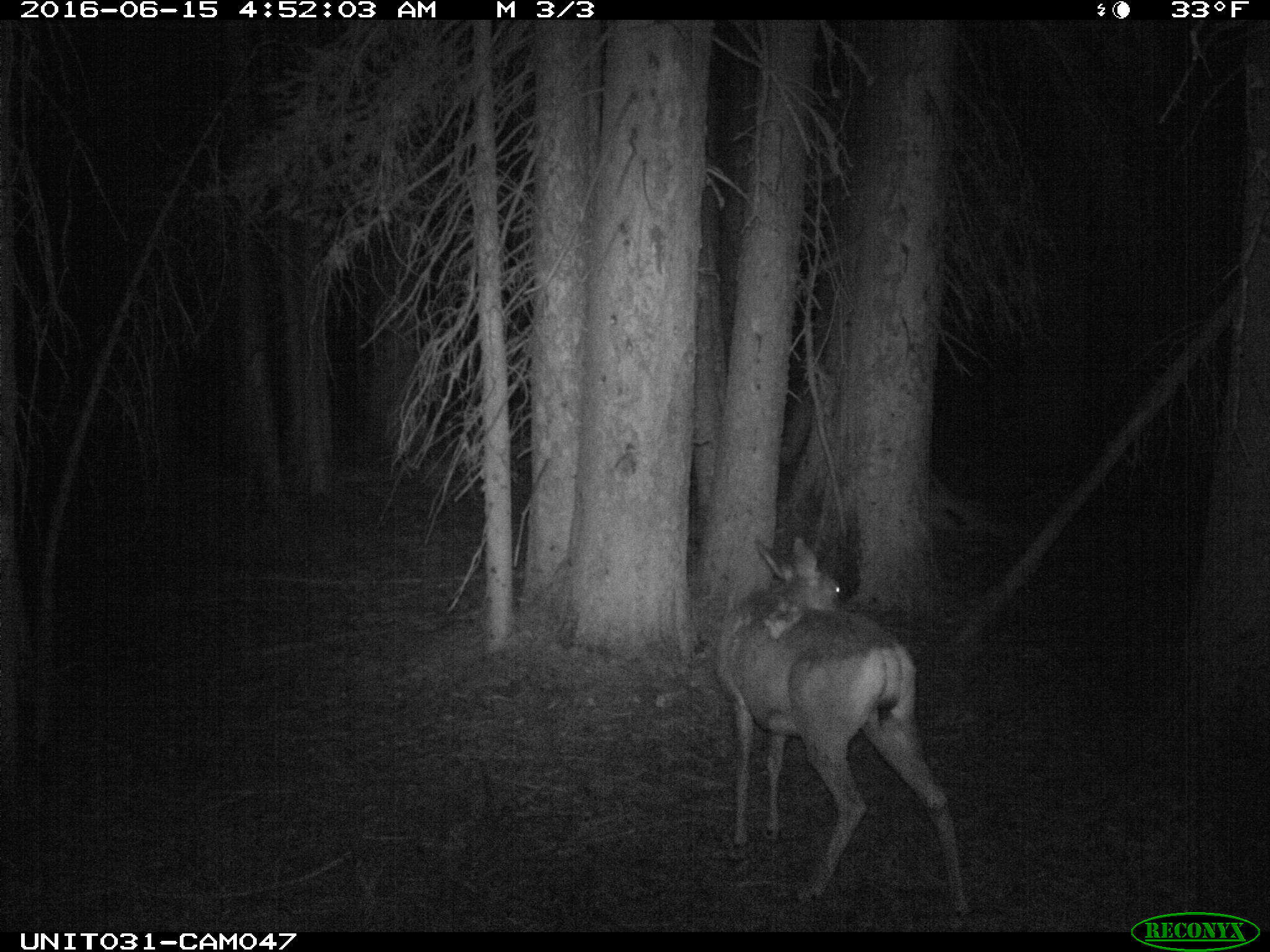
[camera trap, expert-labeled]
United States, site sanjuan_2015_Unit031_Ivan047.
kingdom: Animalia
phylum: Chordata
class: Mammalia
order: Artiodactyla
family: Cervidae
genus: Odocoileus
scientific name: Odocoileus hemionus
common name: mule deer